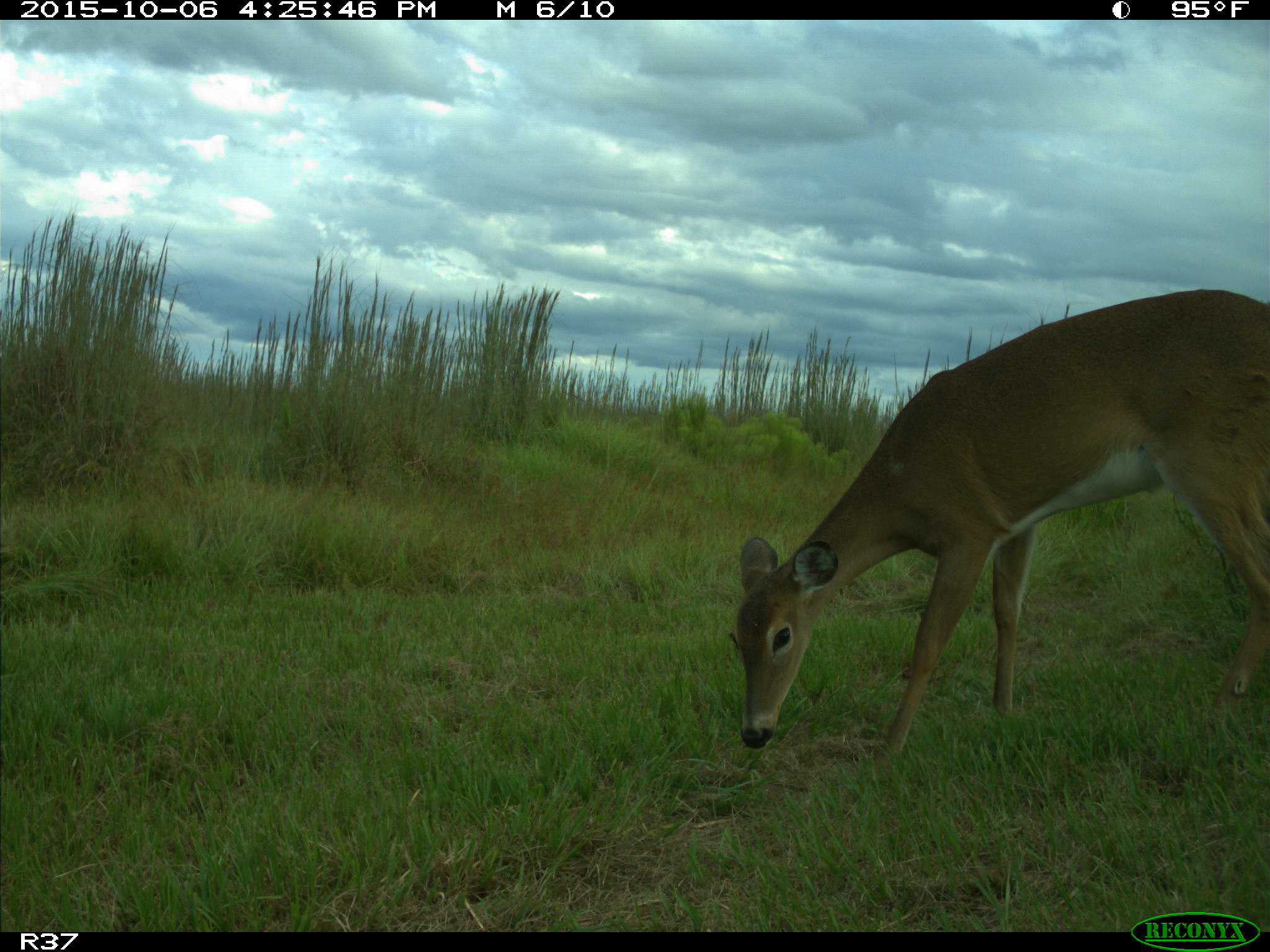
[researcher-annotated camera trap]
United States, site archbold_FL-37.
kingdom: Animalia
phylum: Chordata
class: Mammalia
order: Artiodactyla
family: Cervidae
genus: Odocoileus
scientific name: Odocoileus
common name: deer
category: unidentified deer